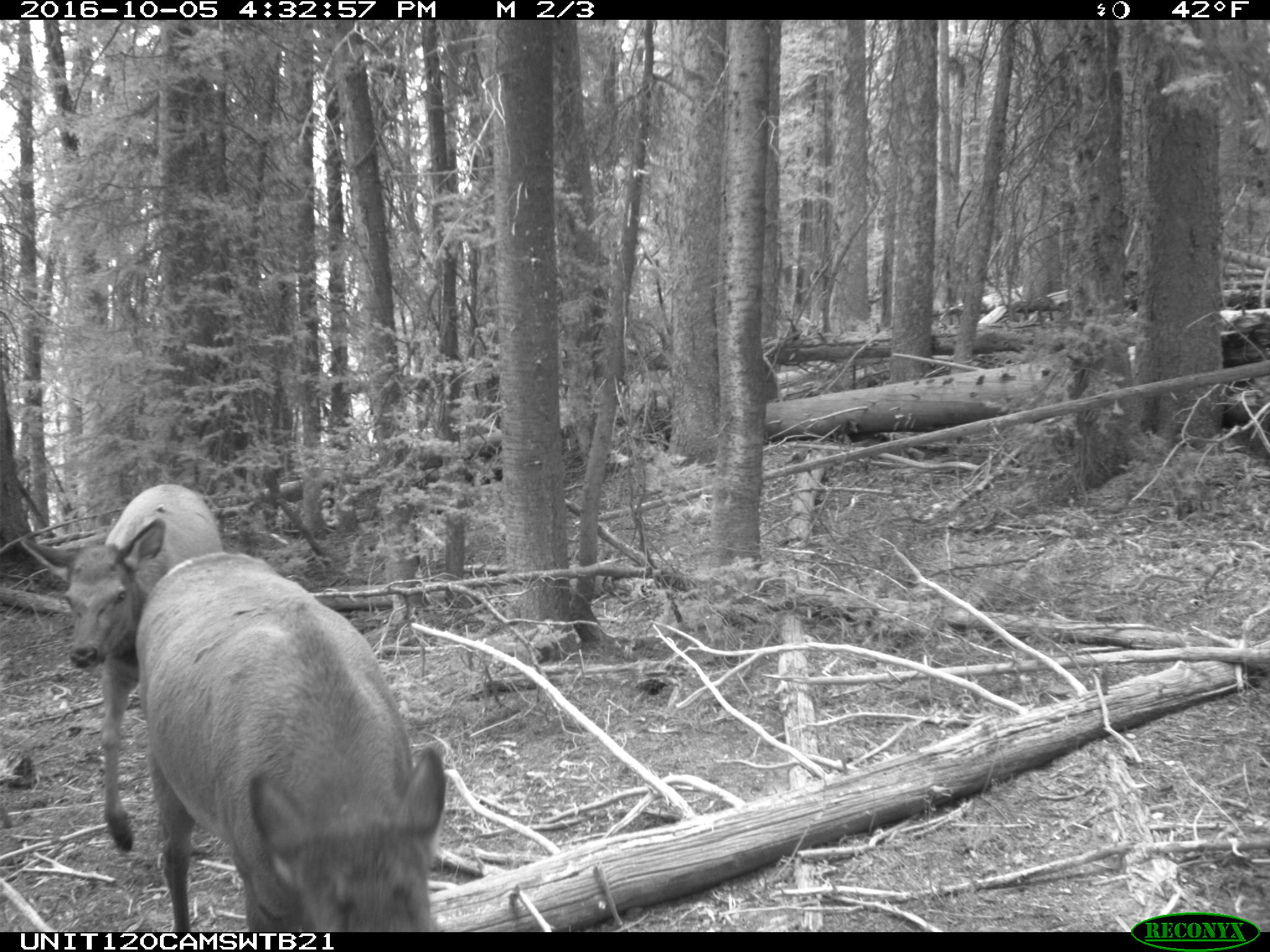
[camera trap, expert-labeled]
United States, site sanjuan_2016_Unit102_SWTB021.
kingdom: Animalia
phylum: Chordata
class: Mammalia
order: Artiodactyla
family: Cervidae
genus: Cervus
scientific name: Cervus elaphus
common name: red deer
Cervus elaphus (red deer).